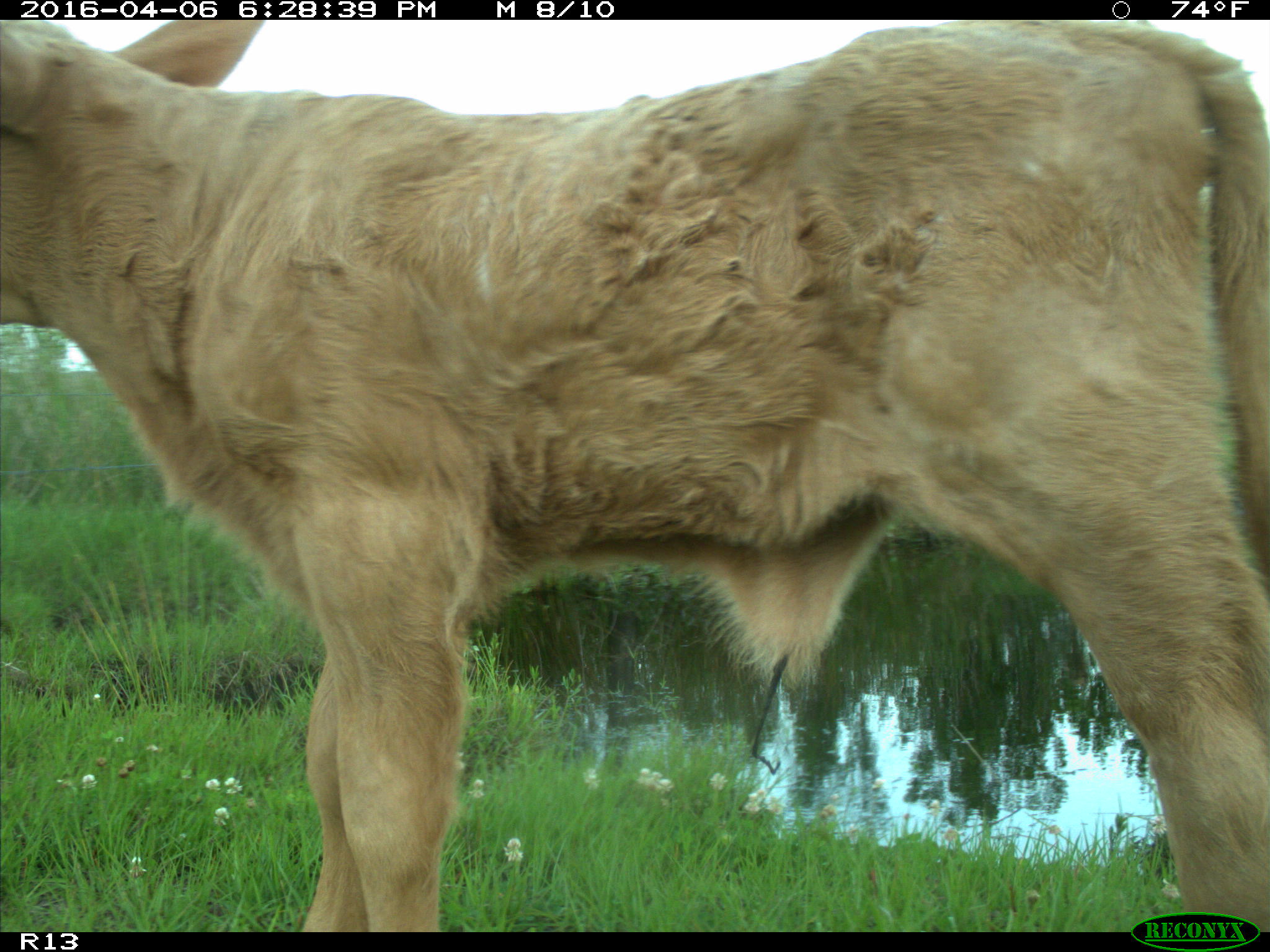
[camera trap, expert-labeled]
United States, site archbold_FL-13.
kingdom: Animalia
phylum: Chordata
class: Mammalia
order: Artiodactyla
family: Bovidae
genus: Bos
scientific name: Bos taurus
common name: domestic cow